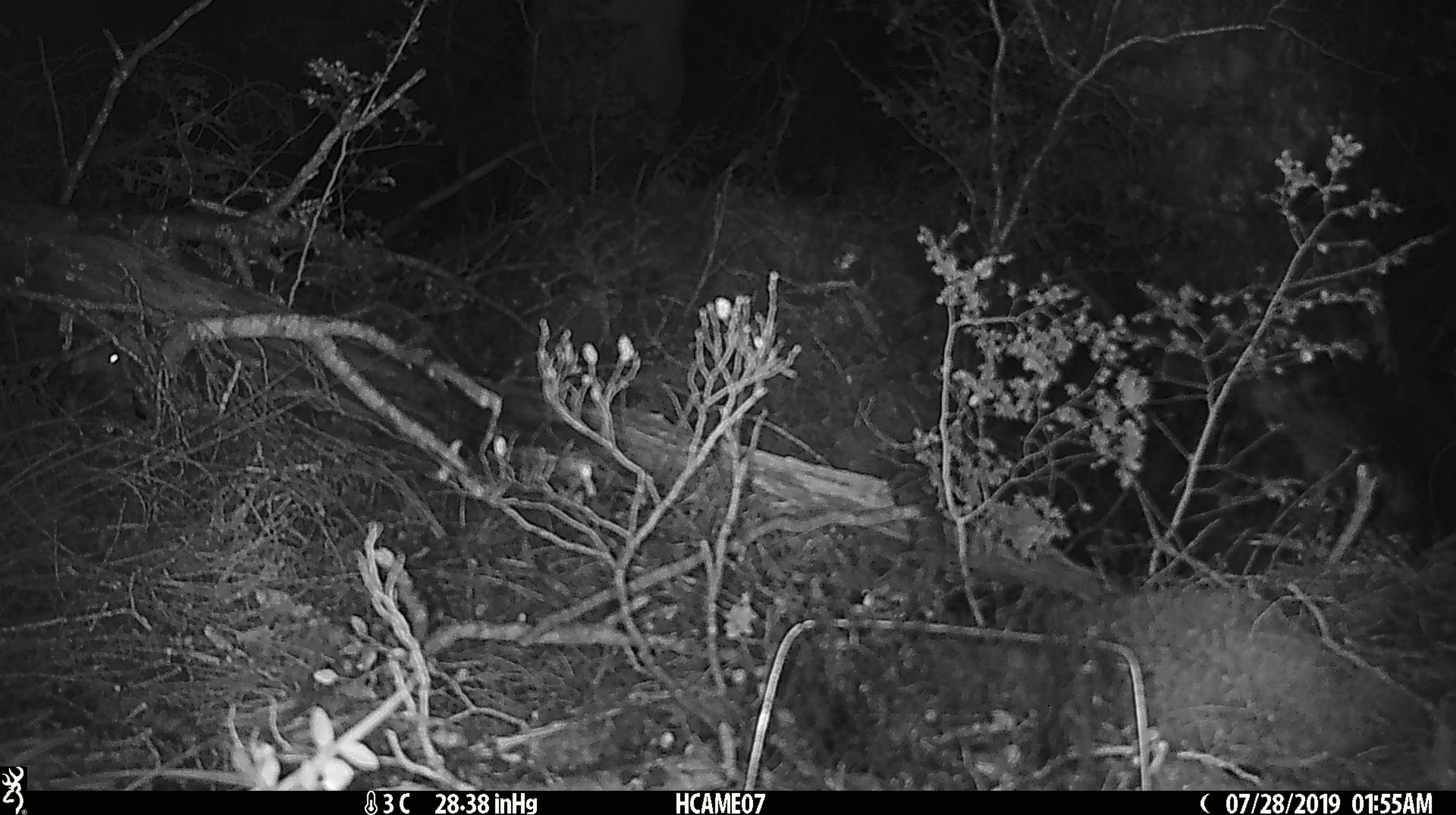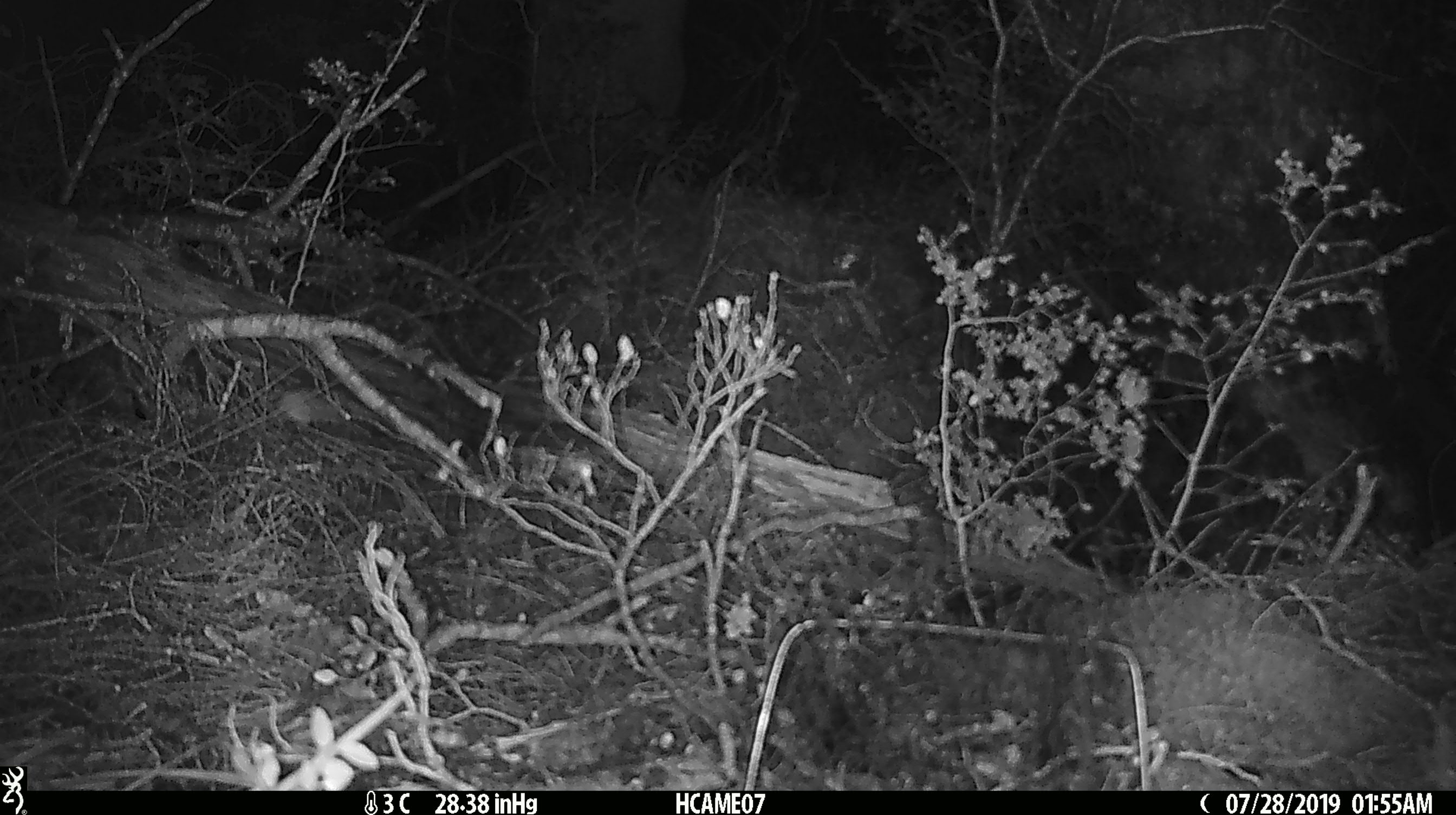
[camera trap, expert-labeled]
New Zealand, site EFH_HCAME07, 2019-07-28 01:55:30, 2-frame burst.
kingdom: Animalia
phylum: Chordata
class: Mammalia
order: Rodentia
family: Muridae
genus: Mus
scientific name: Mus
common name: mouse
Mouse (Mus).